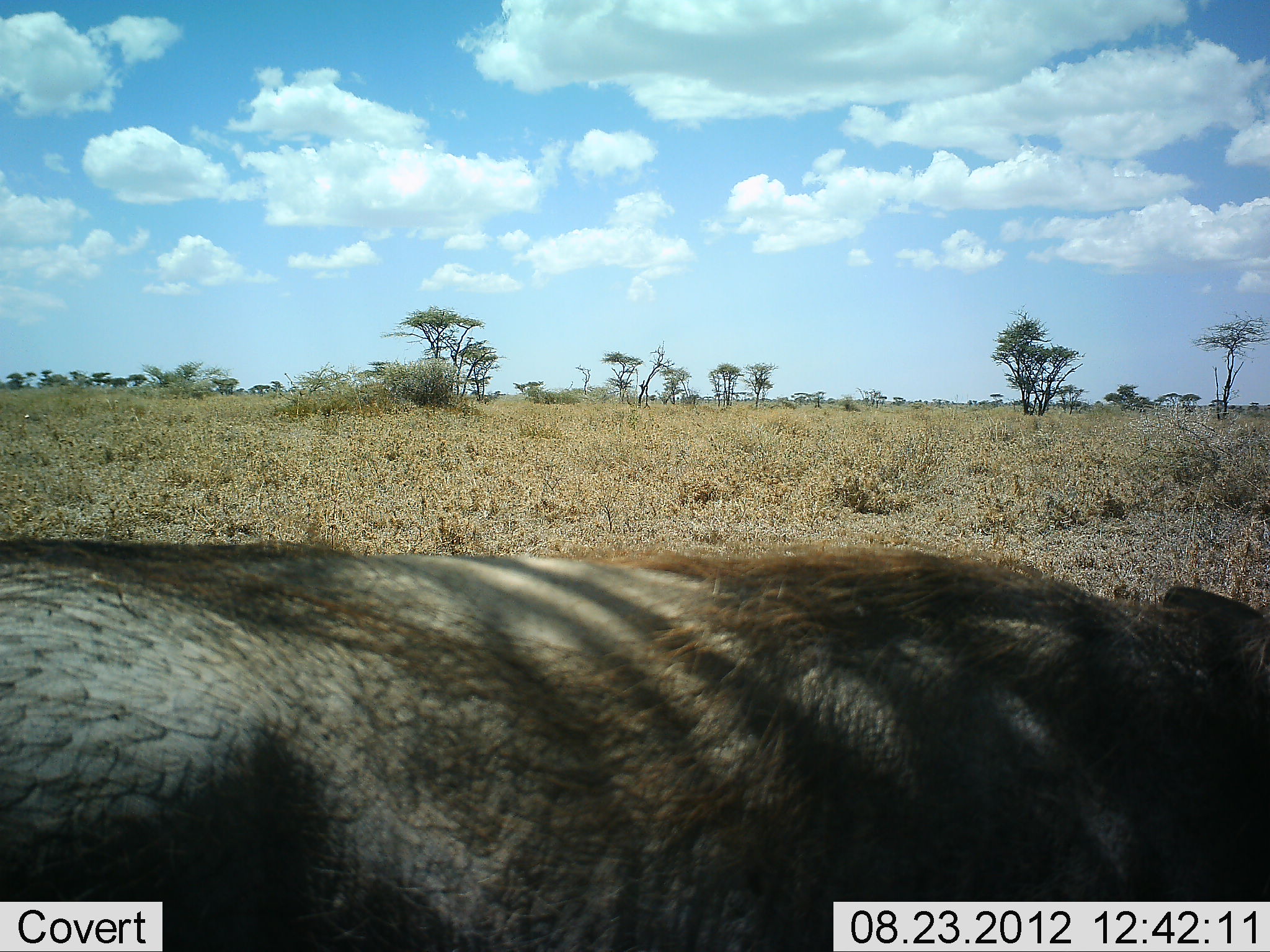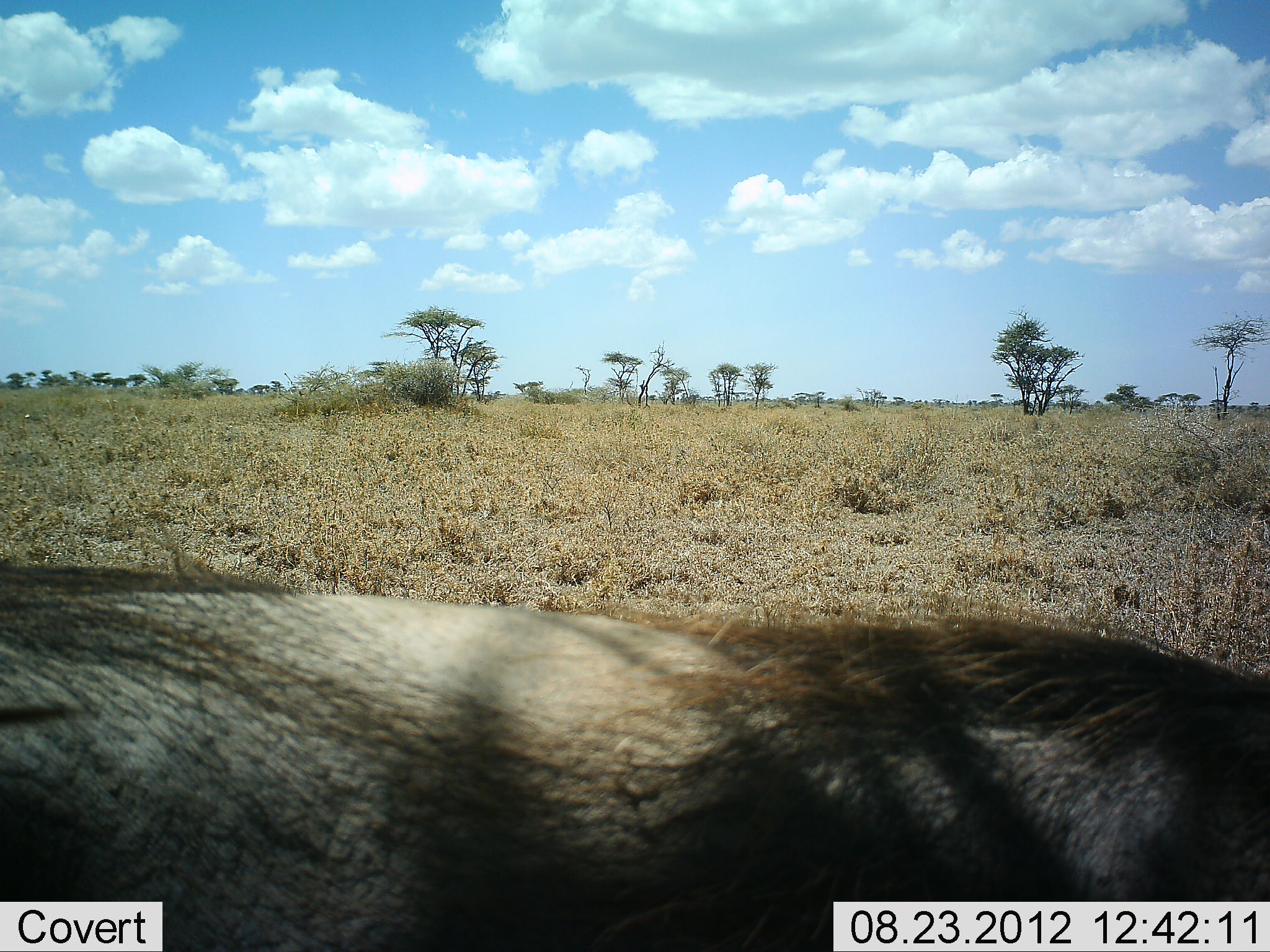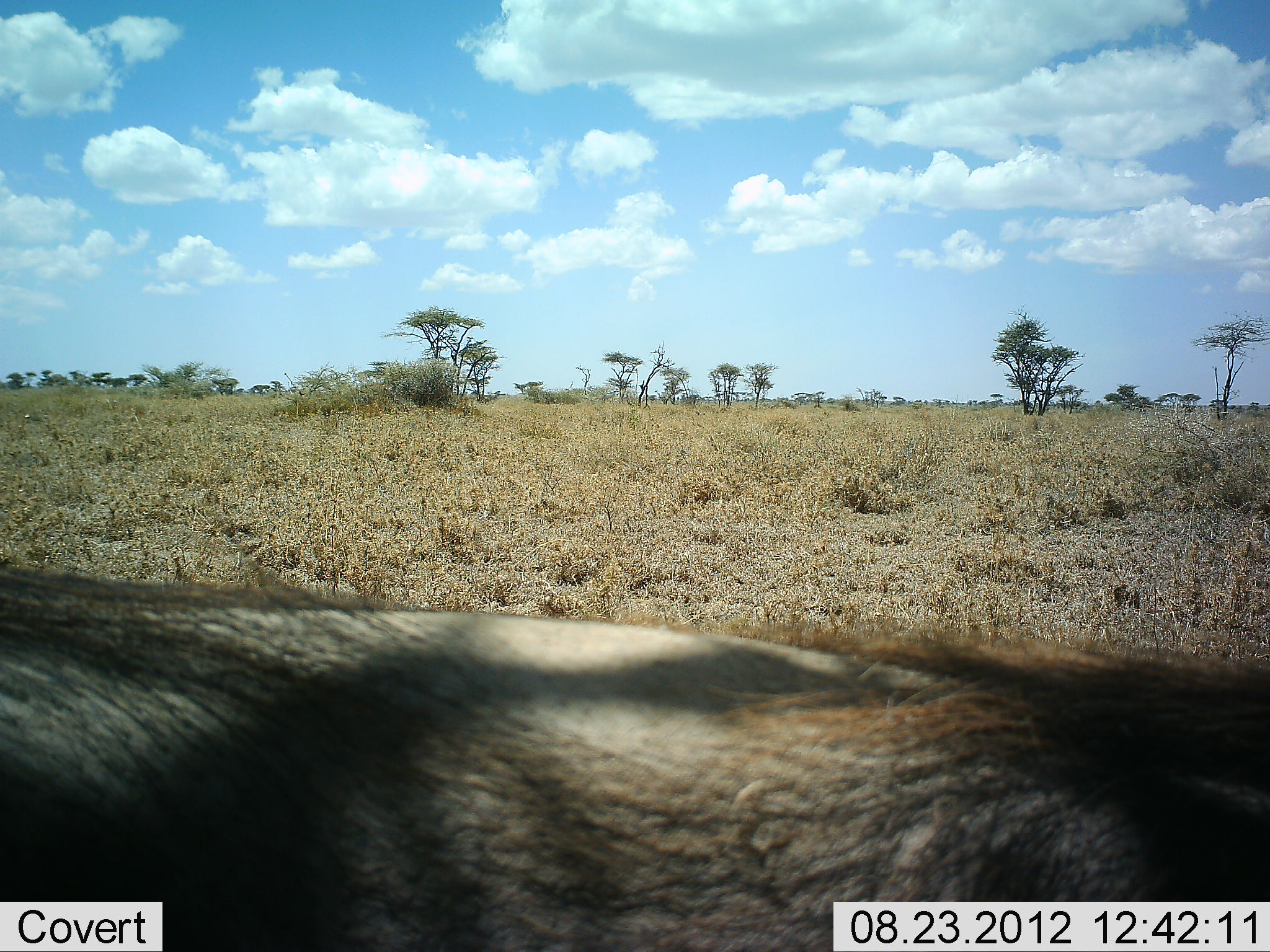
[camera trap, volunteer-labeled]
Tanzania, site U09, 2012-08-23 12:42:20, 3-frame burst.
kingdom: Animalia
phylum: Chordata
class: Mammalia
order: Artiodactyla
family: Suidae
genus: Phacochoerus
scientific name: Phacochoerus africanus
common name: warthog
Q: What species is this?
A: Warthog (Phacochoerus africanus).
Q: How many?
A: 1.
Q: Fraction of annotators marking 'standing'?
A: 50%.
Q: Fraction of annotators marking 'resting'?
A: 0%.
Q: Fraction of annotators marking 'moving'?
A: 40%.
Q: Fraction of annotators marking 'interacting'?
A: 0%.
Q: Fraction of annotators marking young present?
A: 0%.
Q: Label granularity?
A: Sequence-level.